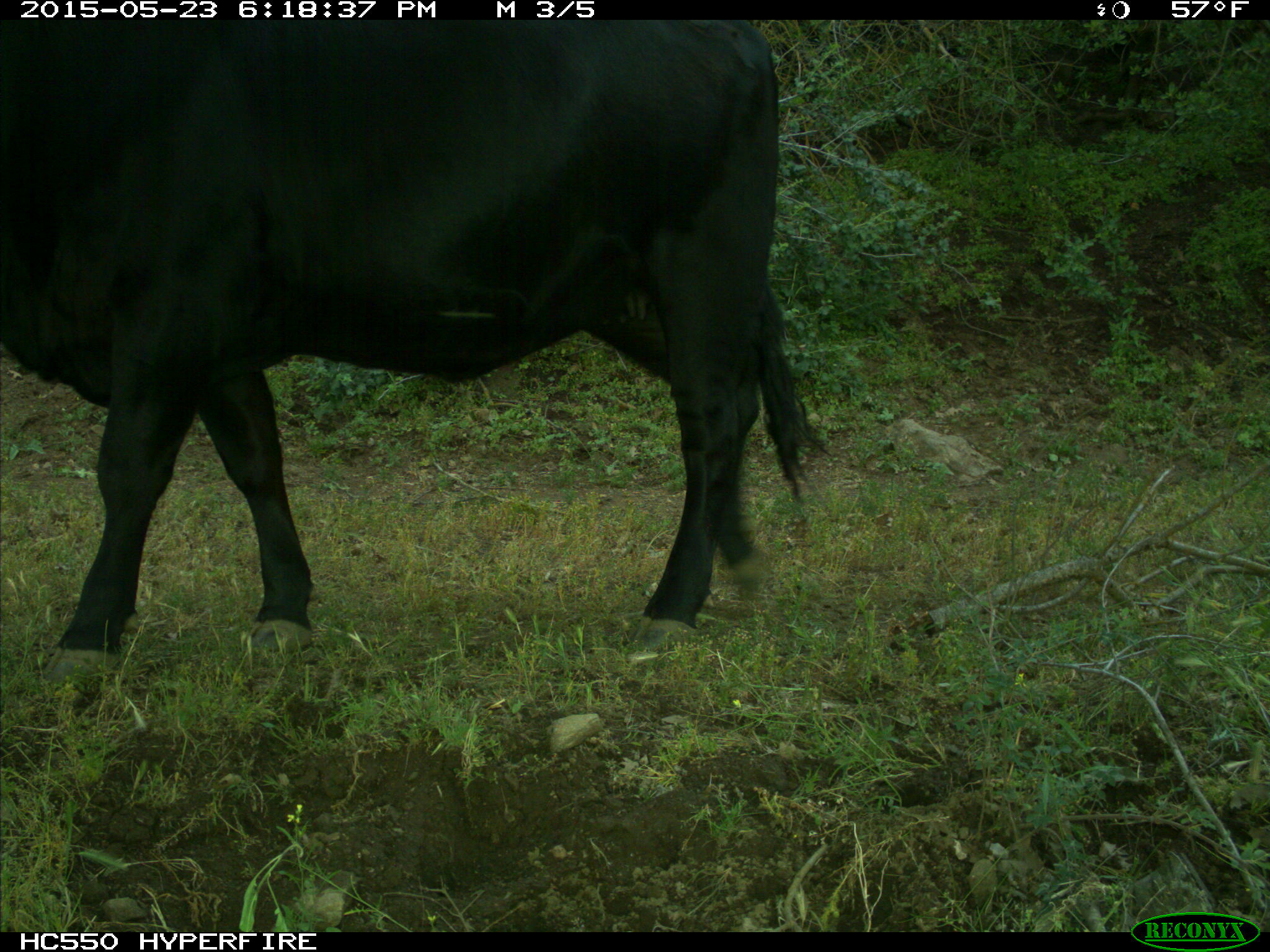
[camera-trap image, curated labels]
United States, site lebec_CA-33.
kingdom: Animalia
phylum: Chordata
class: Mammalia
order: Artiodactyla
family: Bovidae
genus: Bos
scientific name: Bos taurus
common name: domestic cow